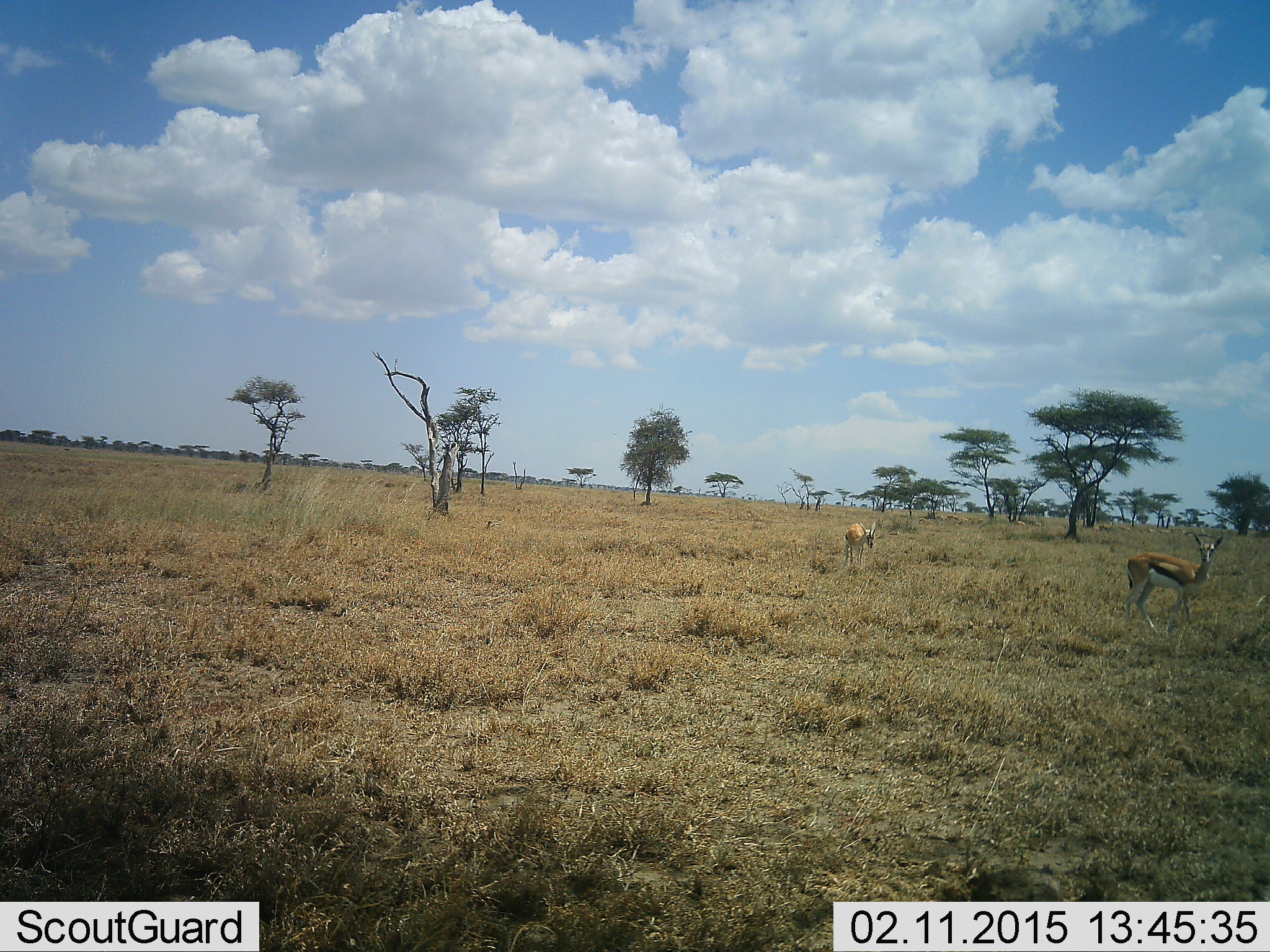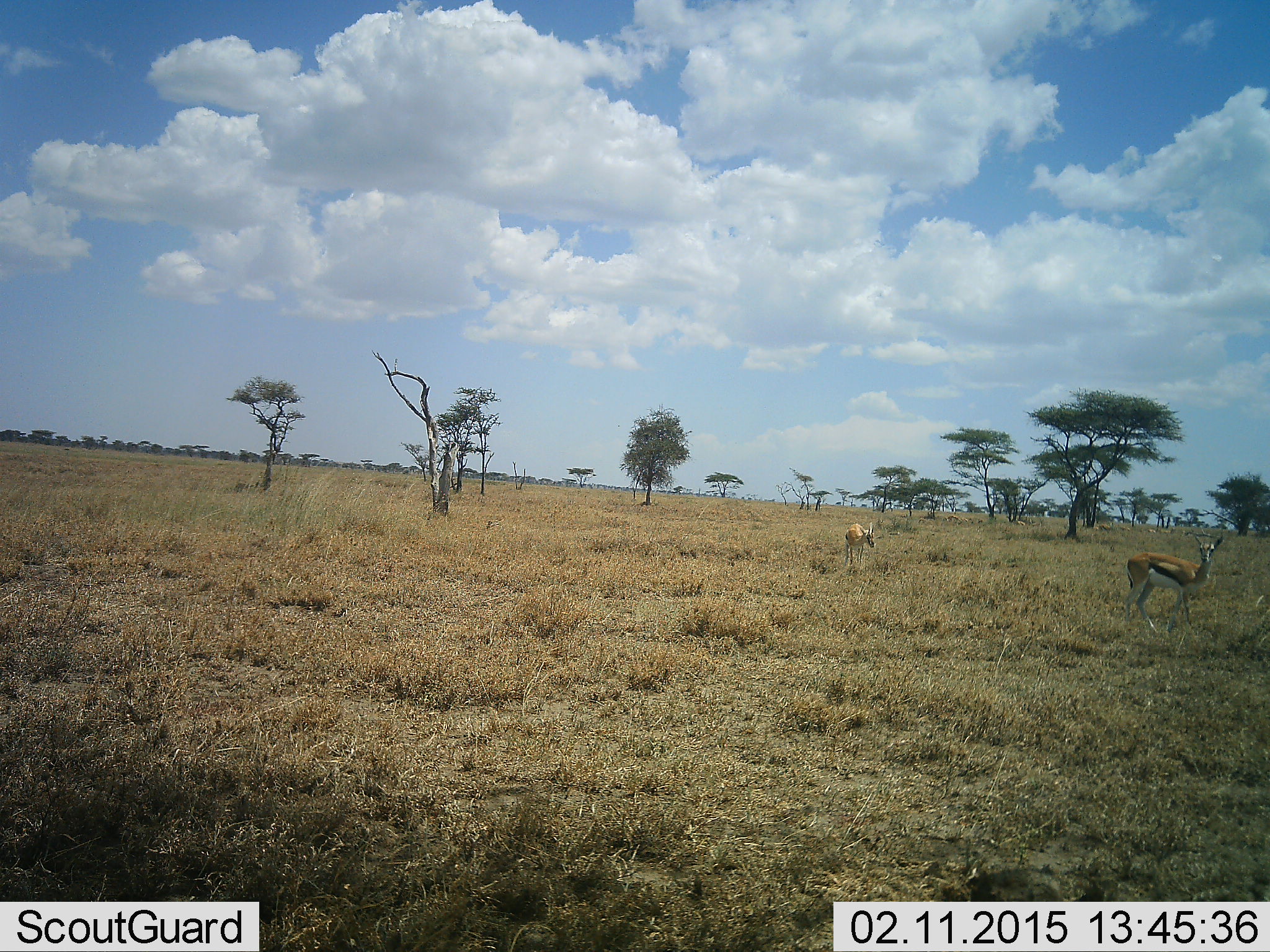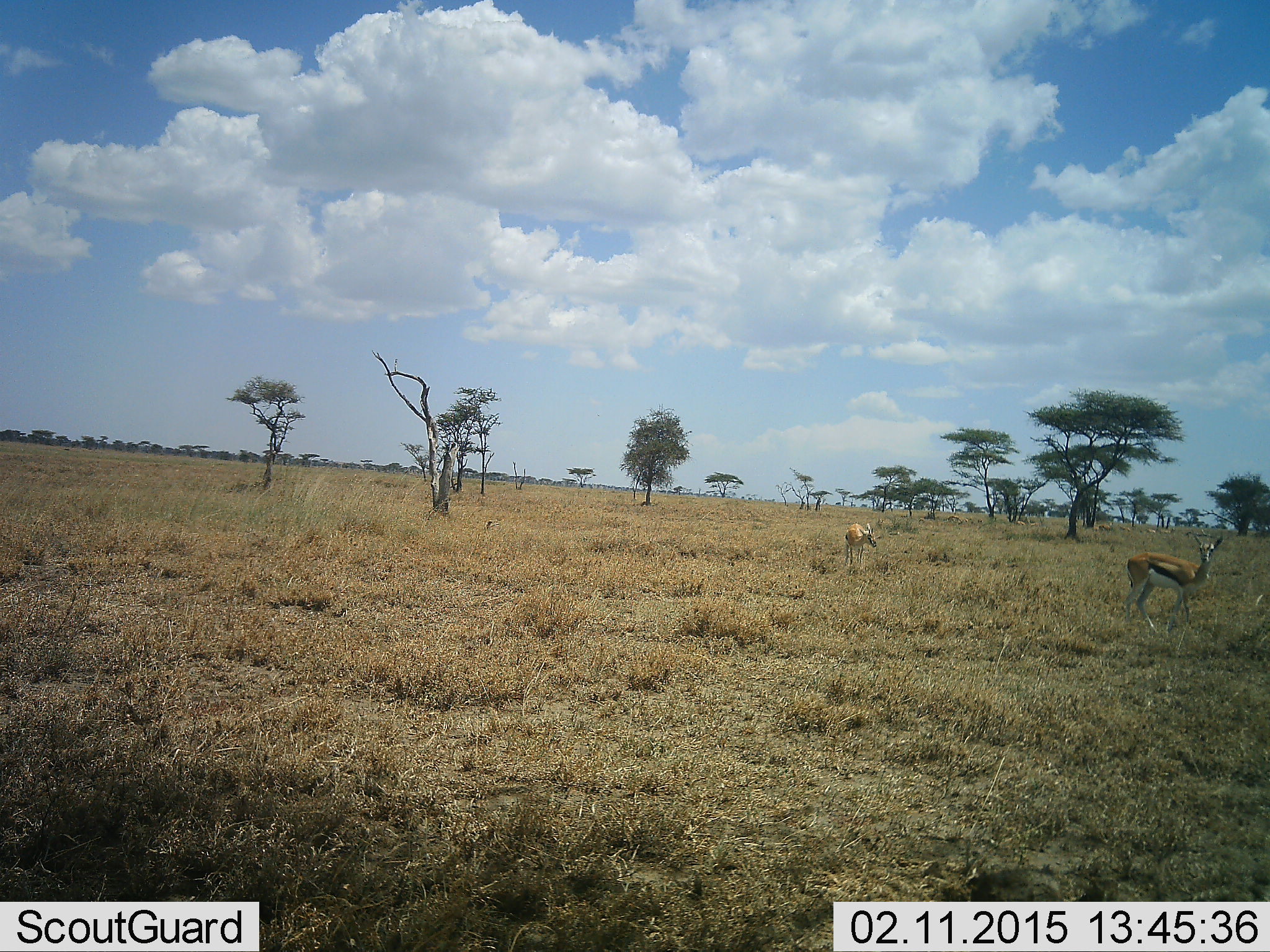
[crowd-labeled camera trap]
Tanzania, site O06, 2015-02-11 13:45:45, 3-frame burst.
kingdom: Animalia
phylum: Chordata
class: Mammalia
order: Artiodactyla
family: Bovidae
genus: Eudorcas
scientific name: Eudorcas thomsonii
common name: thomson's gazelle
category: gazellethomsons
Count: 2.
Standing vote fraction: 70%.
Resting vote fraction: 0%.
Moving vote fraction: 20%.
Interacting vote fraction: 10%.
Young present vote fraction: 10%.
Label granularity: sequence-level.